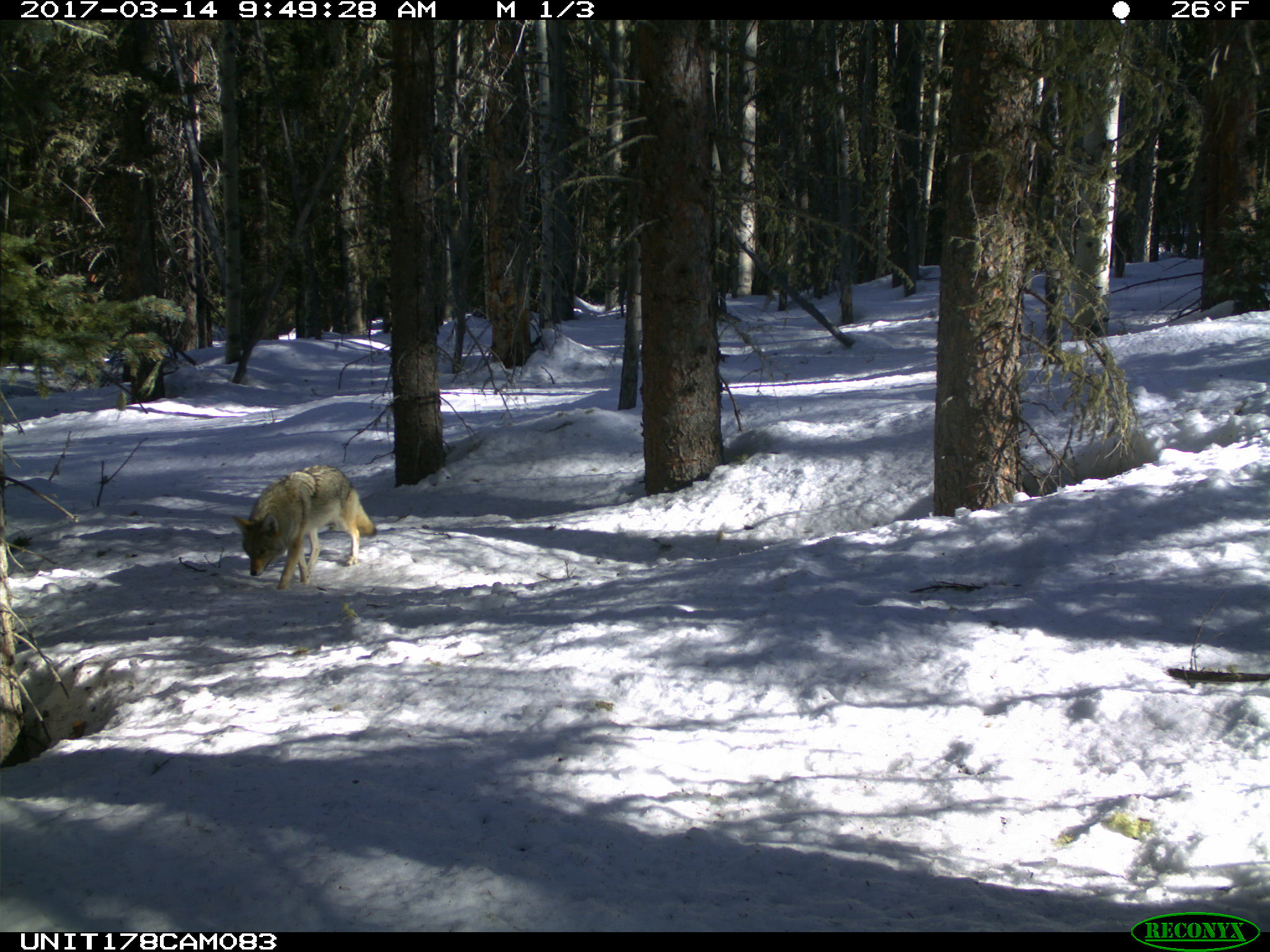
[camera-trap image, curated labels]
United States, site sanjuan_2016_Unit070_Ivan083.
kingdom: Animalia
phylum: Chordata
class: Mammalia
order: Carnivora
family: Canidae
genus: Canis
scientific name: Canis latrans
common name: coyote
Canis latrans (coyote).